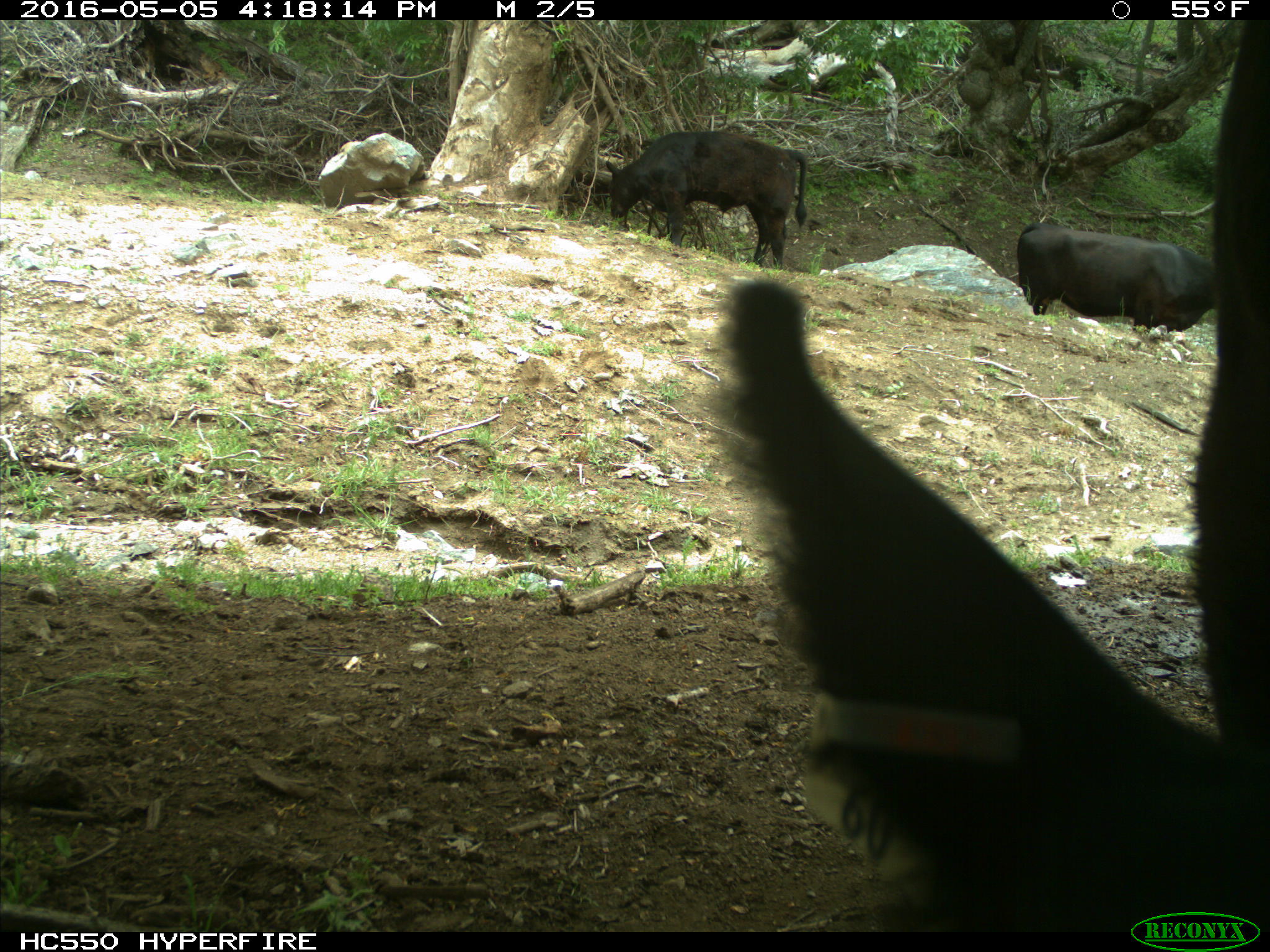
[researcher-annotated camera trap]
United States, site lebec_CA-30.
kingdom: Animalia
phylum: Chordata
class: Mammalia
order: Artiodactyla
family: Bovidae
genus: Bos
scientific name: Bos taurus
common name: domestic cow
Bos taurus (domestic cow).